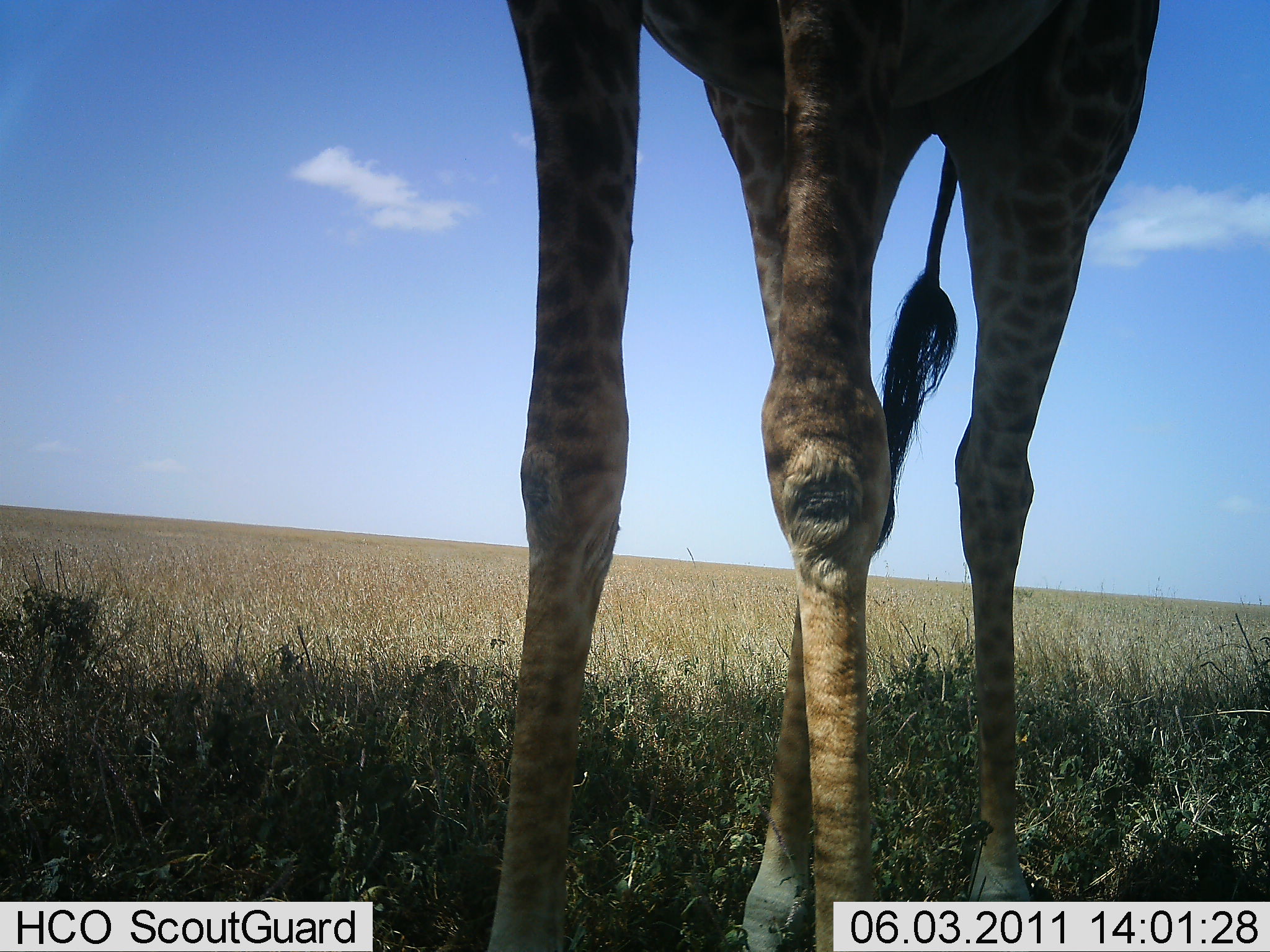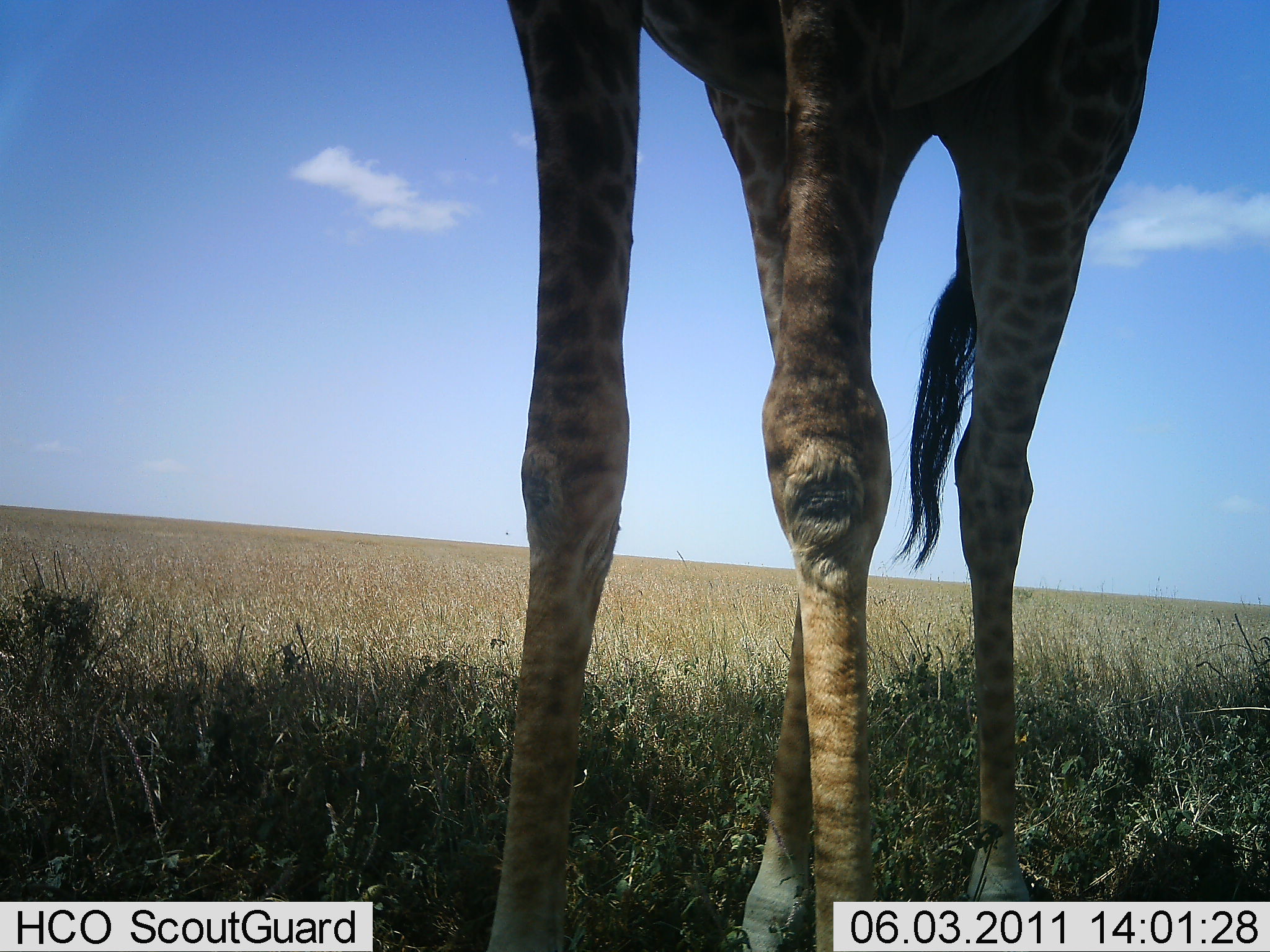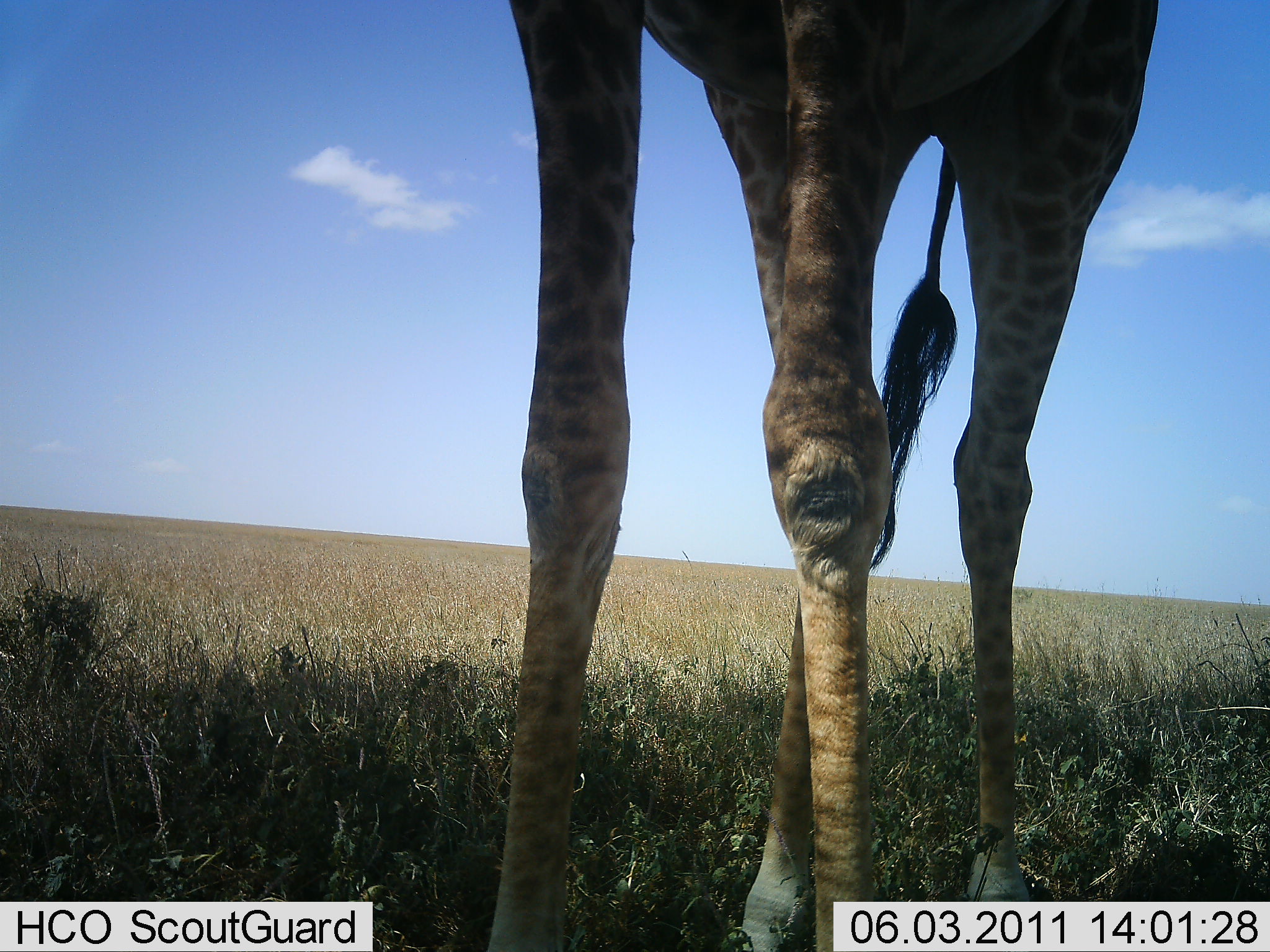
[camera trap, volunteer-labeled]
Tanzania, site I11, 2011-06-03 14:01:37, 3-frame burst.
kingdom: Animalia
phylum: Chordata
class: Mammalia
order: Artiodactyla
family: Giraffidae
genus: Giraffa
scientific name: Giraffa camelopardalis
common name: giraffe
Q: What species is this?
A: Giraffe (Giraffa camelopardalis).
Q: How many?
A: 1.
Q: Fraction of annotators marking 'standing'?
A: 100%.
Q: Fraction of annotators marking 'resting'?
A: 0%.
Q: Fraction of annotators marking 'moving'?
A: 0%.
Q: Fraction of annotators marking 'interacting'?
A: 0%.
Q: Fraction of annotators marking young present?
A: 0%.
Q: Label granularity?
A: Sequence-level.